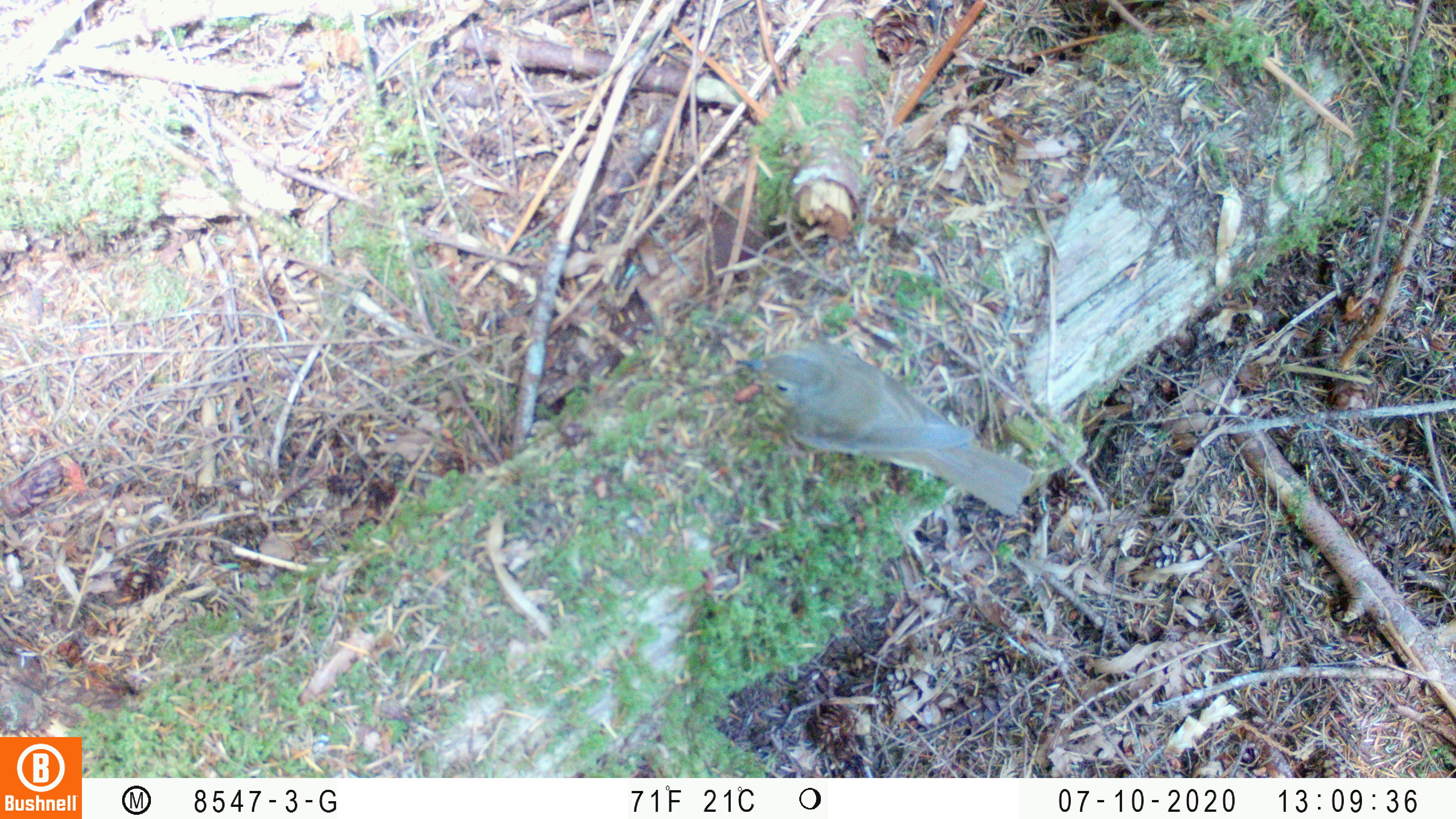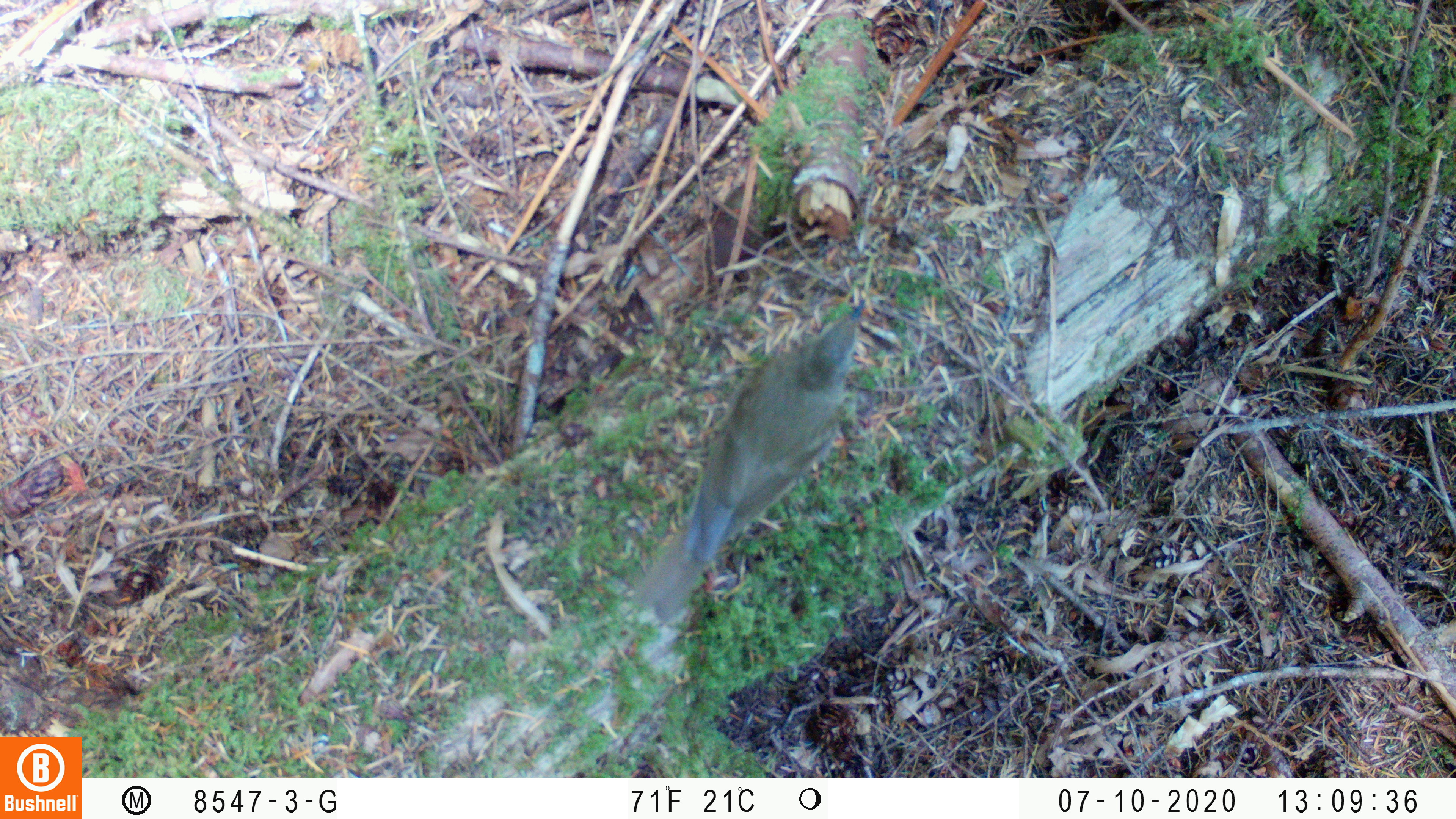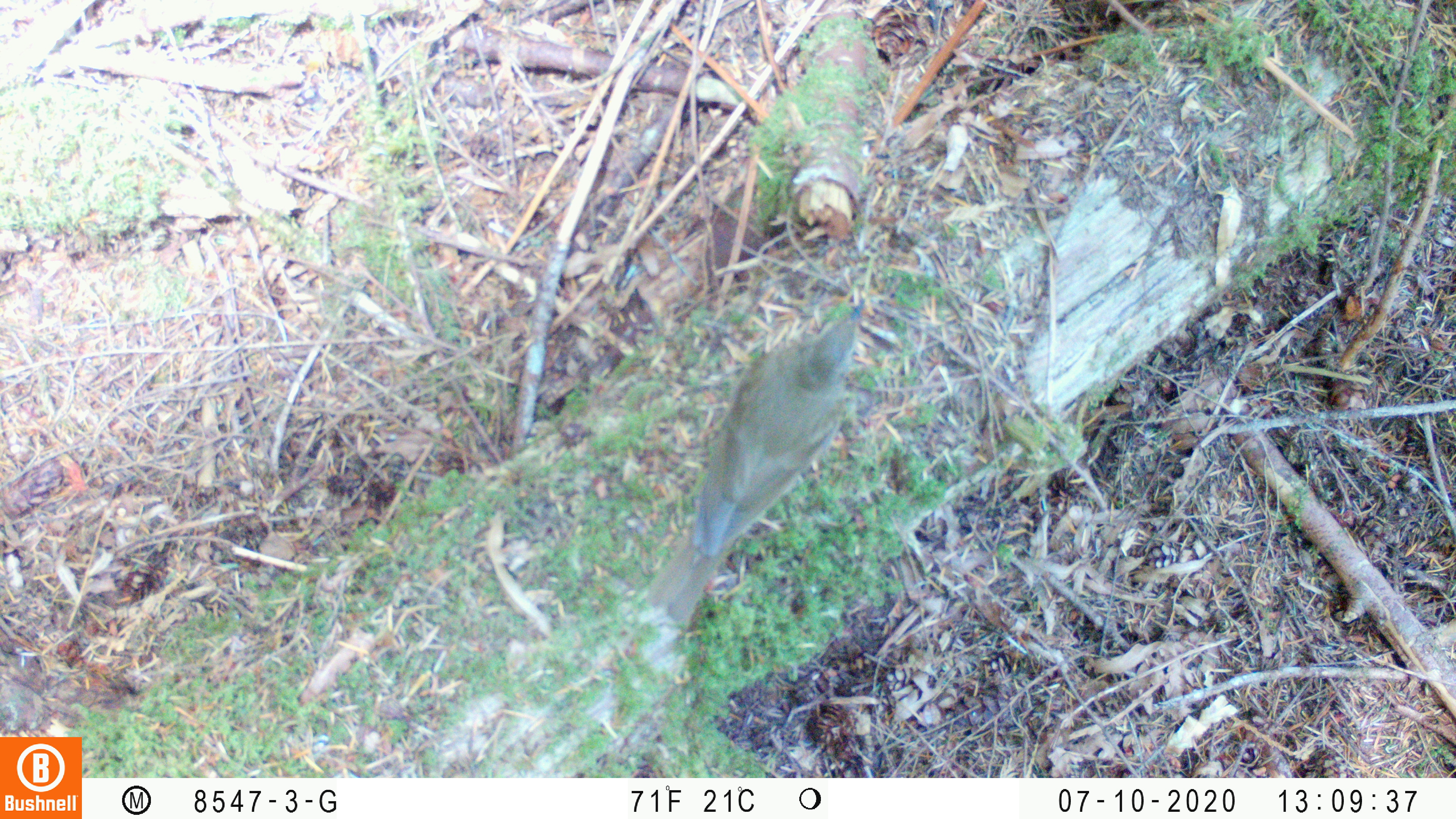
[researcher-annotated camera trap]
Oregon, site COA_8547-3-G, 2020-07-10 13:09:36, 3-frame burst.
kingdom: Animalia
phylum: Chordata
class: Aves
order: Passeriformes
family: Turdidae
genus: Catharus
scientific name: Catharus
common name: brown thrushes and nightingale-thrushes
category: catharus species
Catharus species (brown thrushes and nightingale-thrushes) (Catharus).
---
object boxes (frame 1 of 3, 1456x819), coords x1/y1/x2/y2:
catharus species: 746/346/1034/511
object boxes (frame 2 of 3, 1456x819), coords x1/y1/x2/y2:
catharus species: 640/298/870/614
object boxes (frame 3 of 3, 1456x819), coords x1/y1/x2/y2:
catharus species: 652/300/864/627